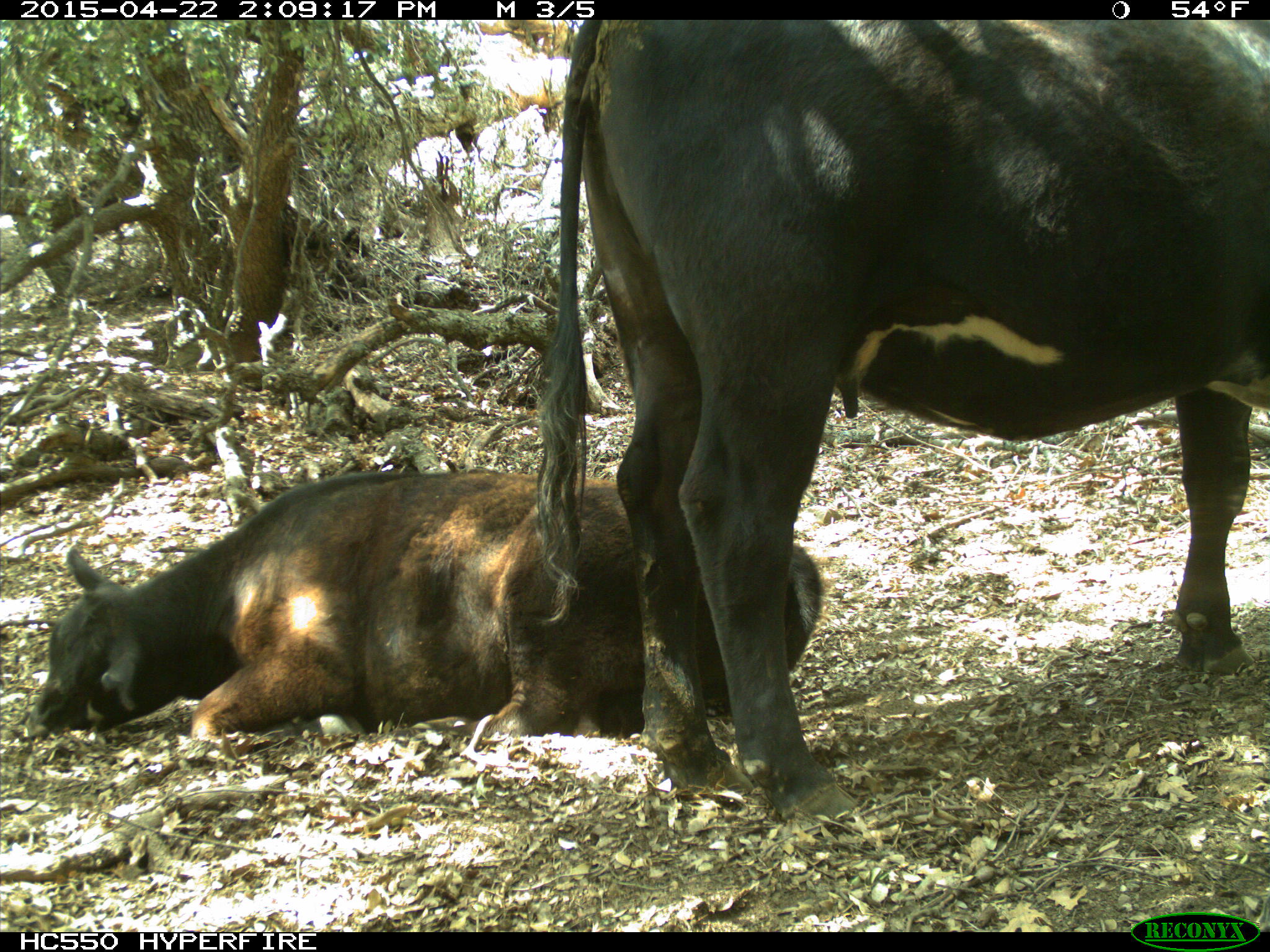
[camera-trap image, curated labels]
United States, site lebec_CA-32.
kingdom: Animalia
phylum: Chordata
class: Mammalia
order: Artiodactyla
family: Bovidae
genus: Bos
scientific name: Bos taurus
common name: domestic cow